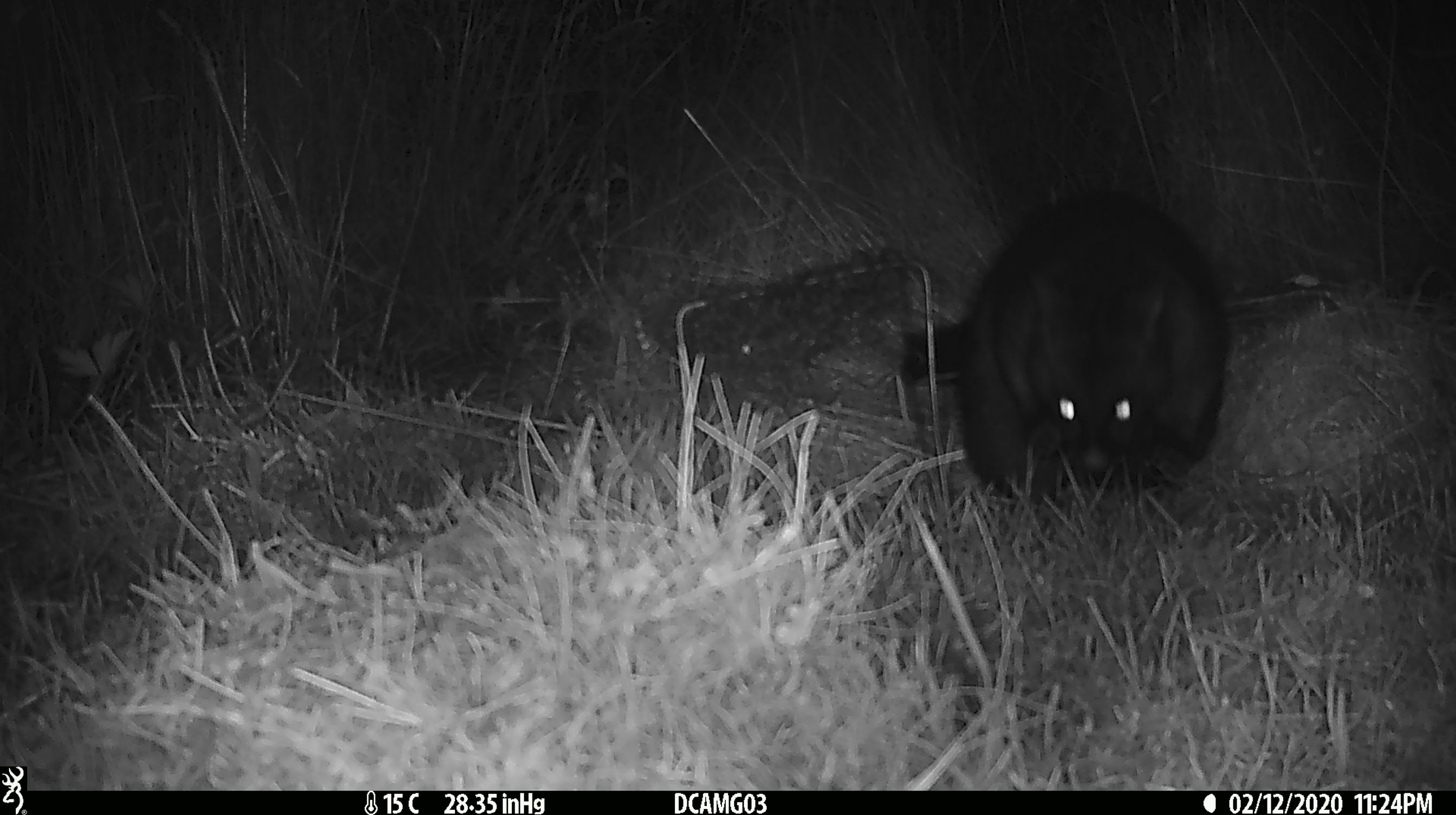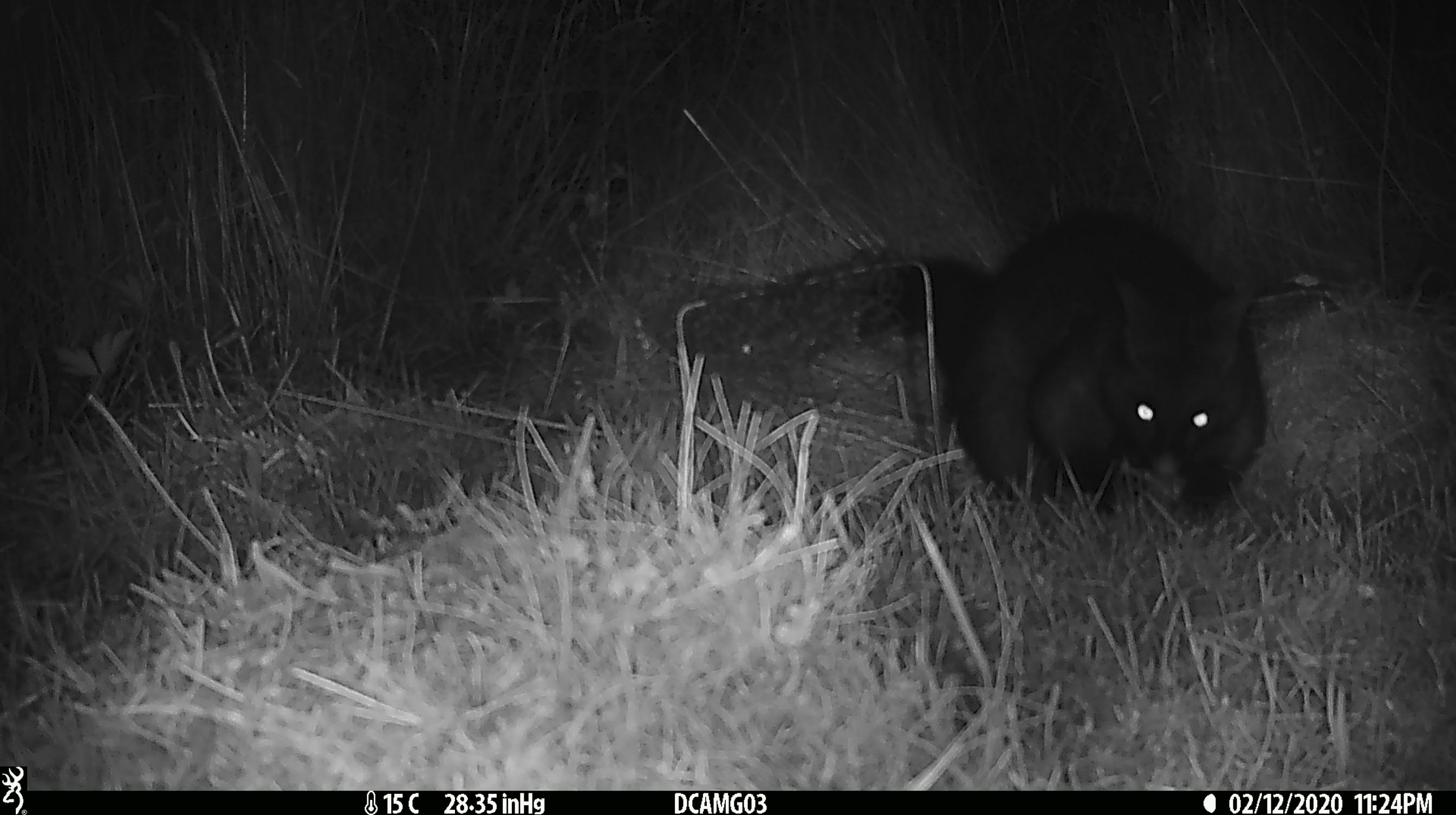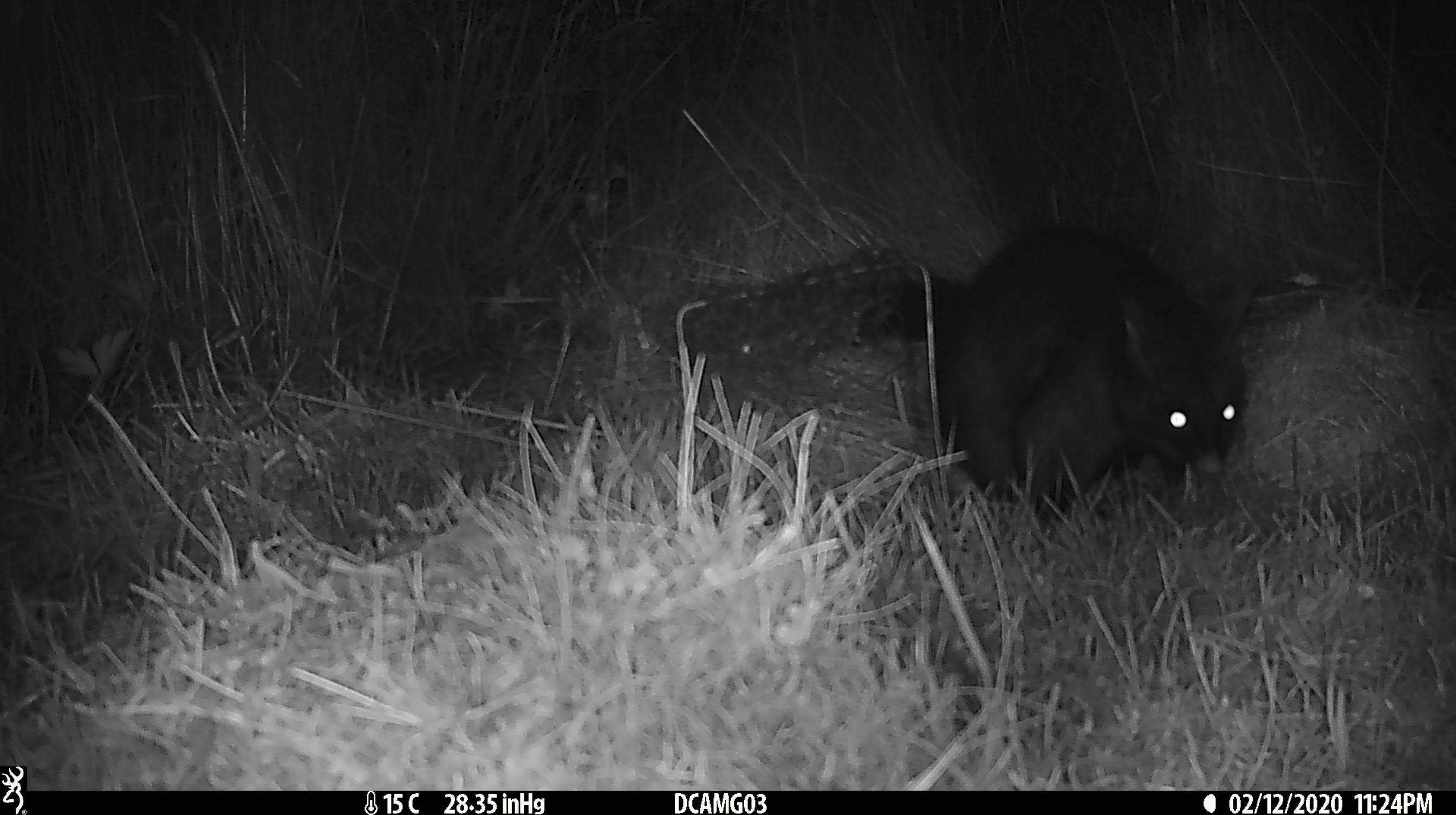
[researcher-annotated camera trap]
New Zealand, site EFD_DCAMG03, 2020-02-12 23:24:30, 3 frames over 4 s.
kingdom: Animalia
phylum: Chordata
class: Mammalia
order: Diprotodontia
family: Phalangeridae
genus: Trichosurus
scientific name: Trichosurus vulpecula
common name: common brushtail possum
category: possum